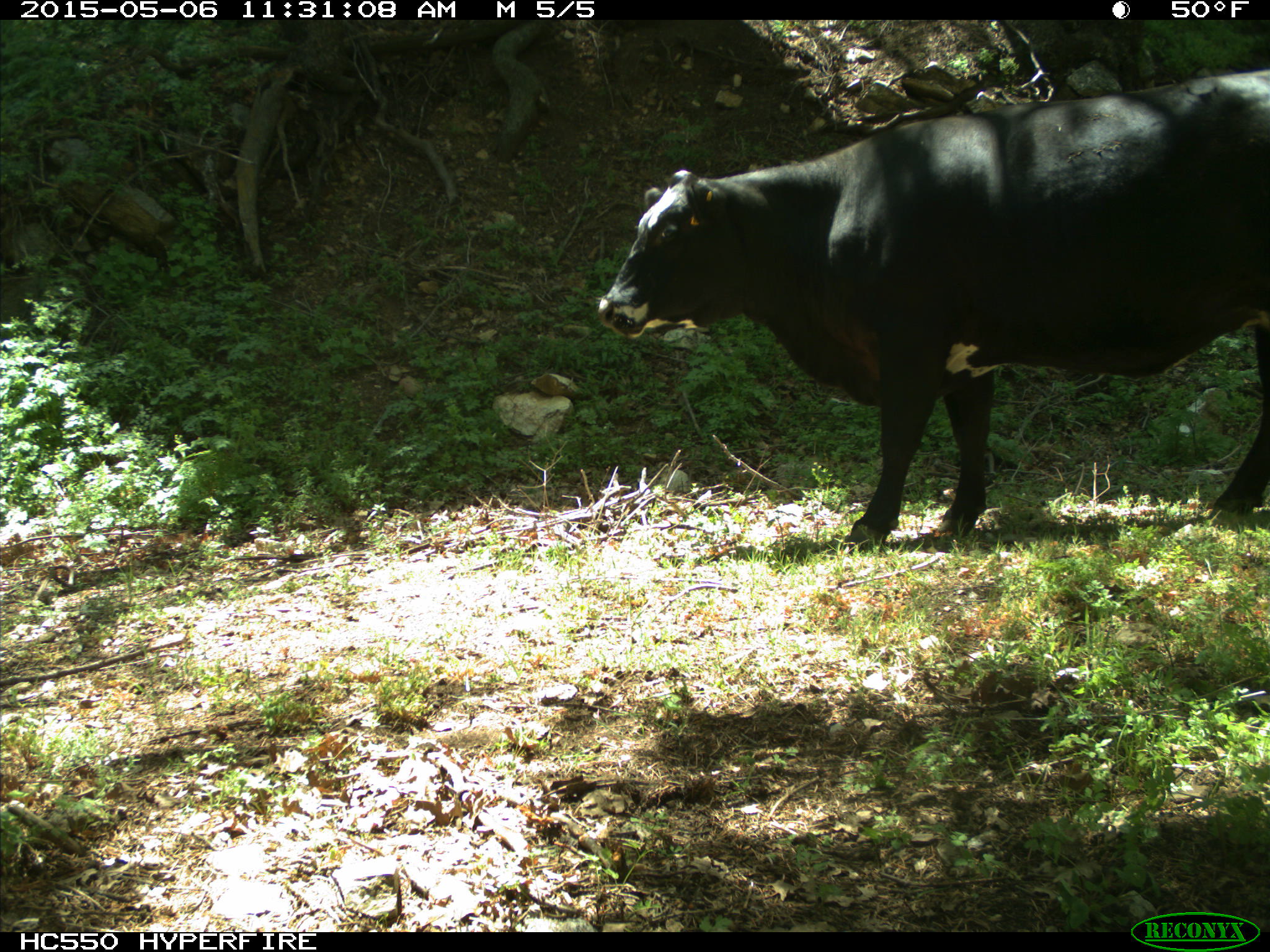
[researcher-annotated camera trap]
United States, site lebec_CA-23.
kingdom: Animalia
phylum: Chordata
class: Mammalia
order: Artiodactyla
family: Bovidae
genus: Bos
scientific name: Bos taurus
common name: domestic cow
Bos taurus (domestic cow).